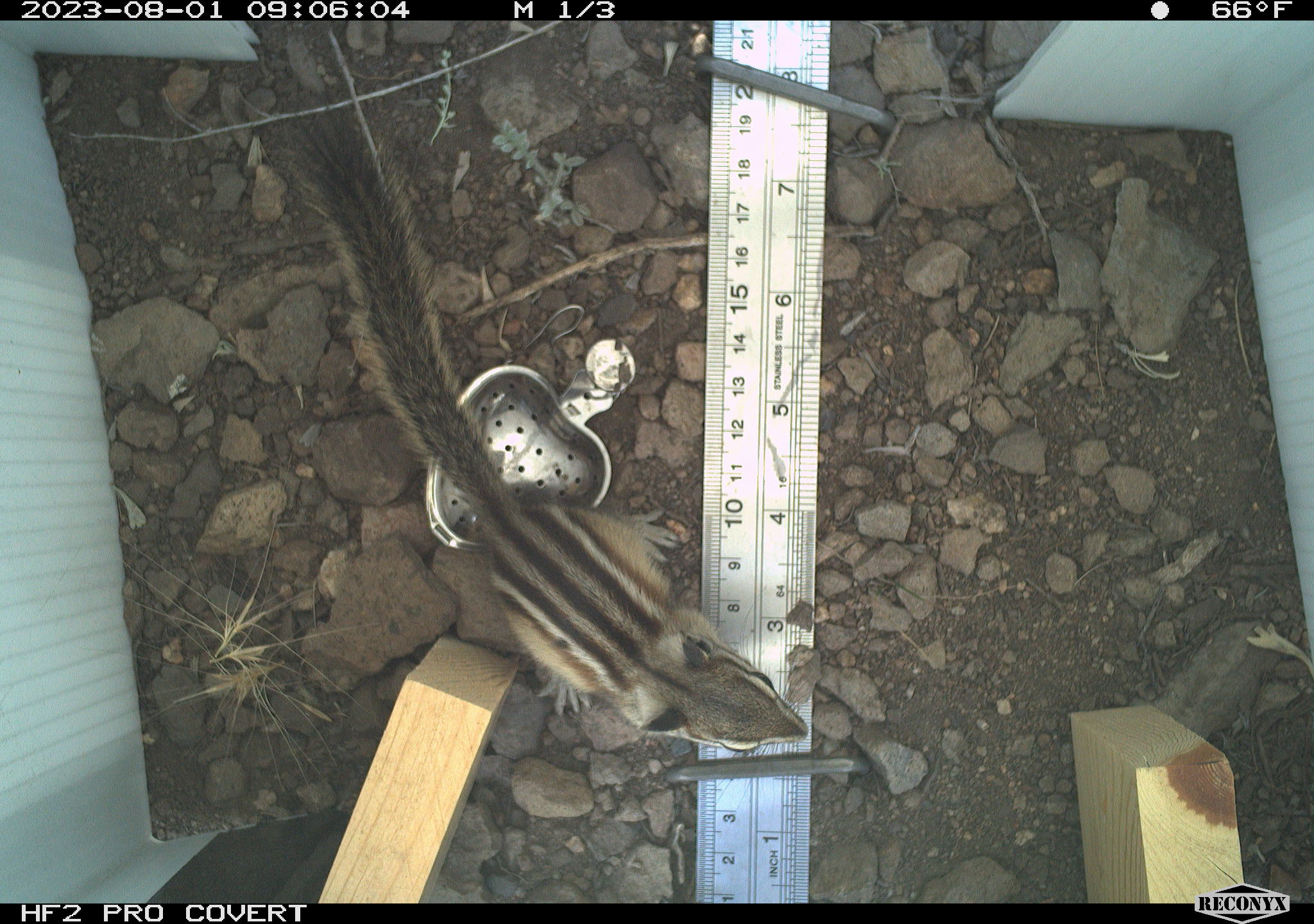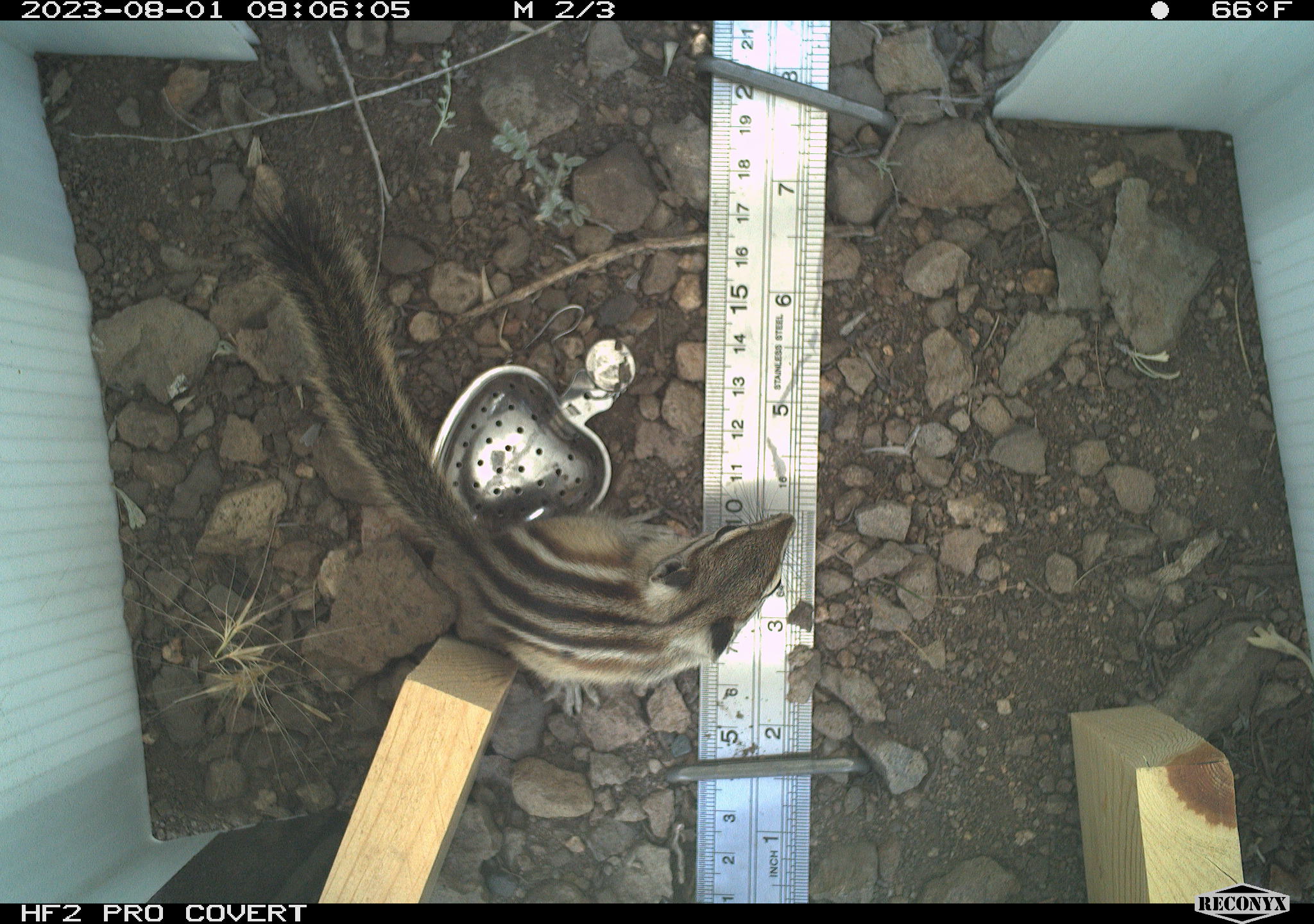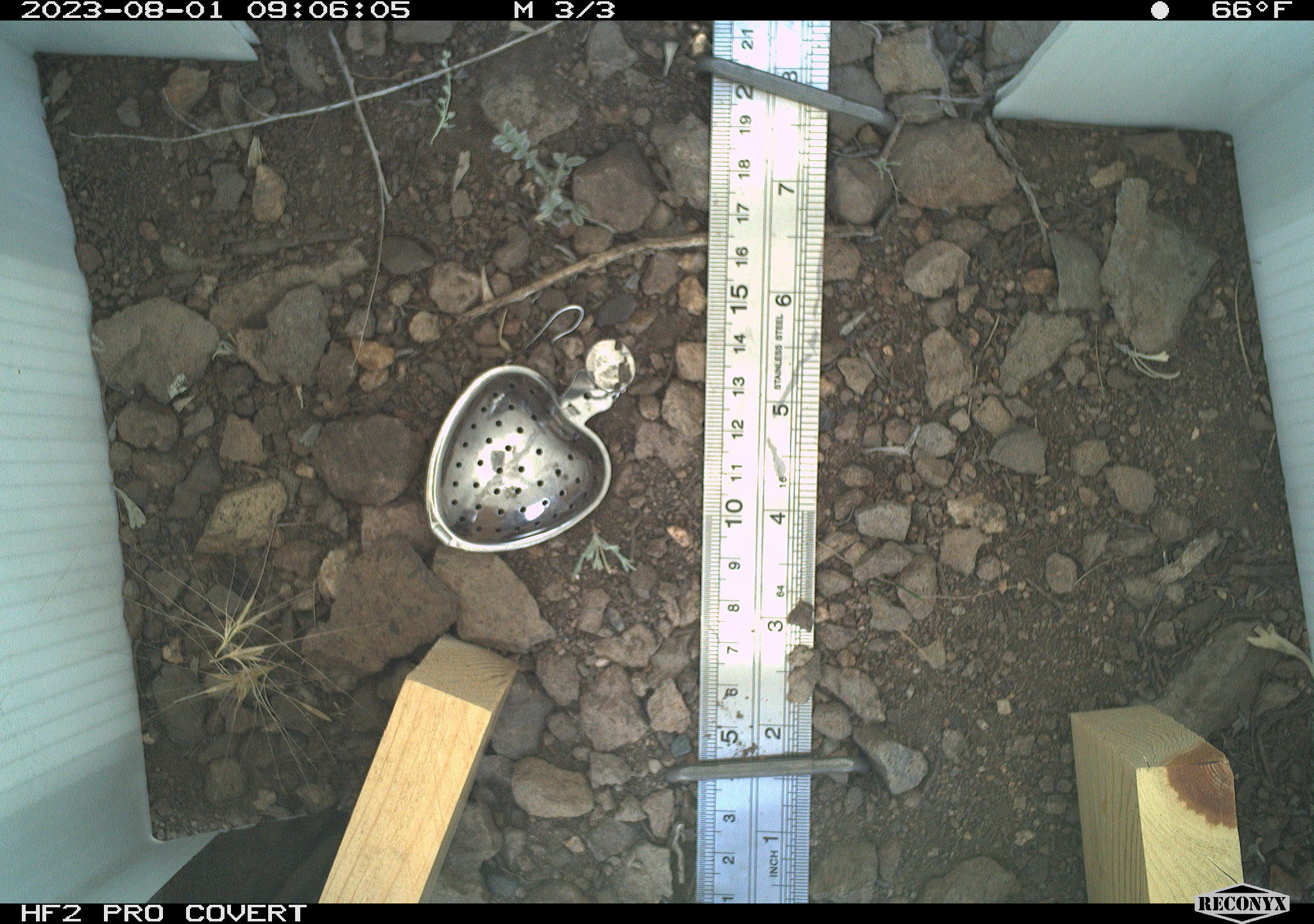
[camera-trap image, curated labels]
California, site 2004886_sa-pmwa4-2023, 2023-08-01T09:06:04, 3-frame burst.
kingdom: Animalia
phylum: Chordata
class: Mammalia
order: Rodentia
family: Sciuridae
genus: Neotamias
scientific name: Neotamias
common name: western chipmunks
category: neotamias species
Neotamias species (western chipmunks) (Neotamias).